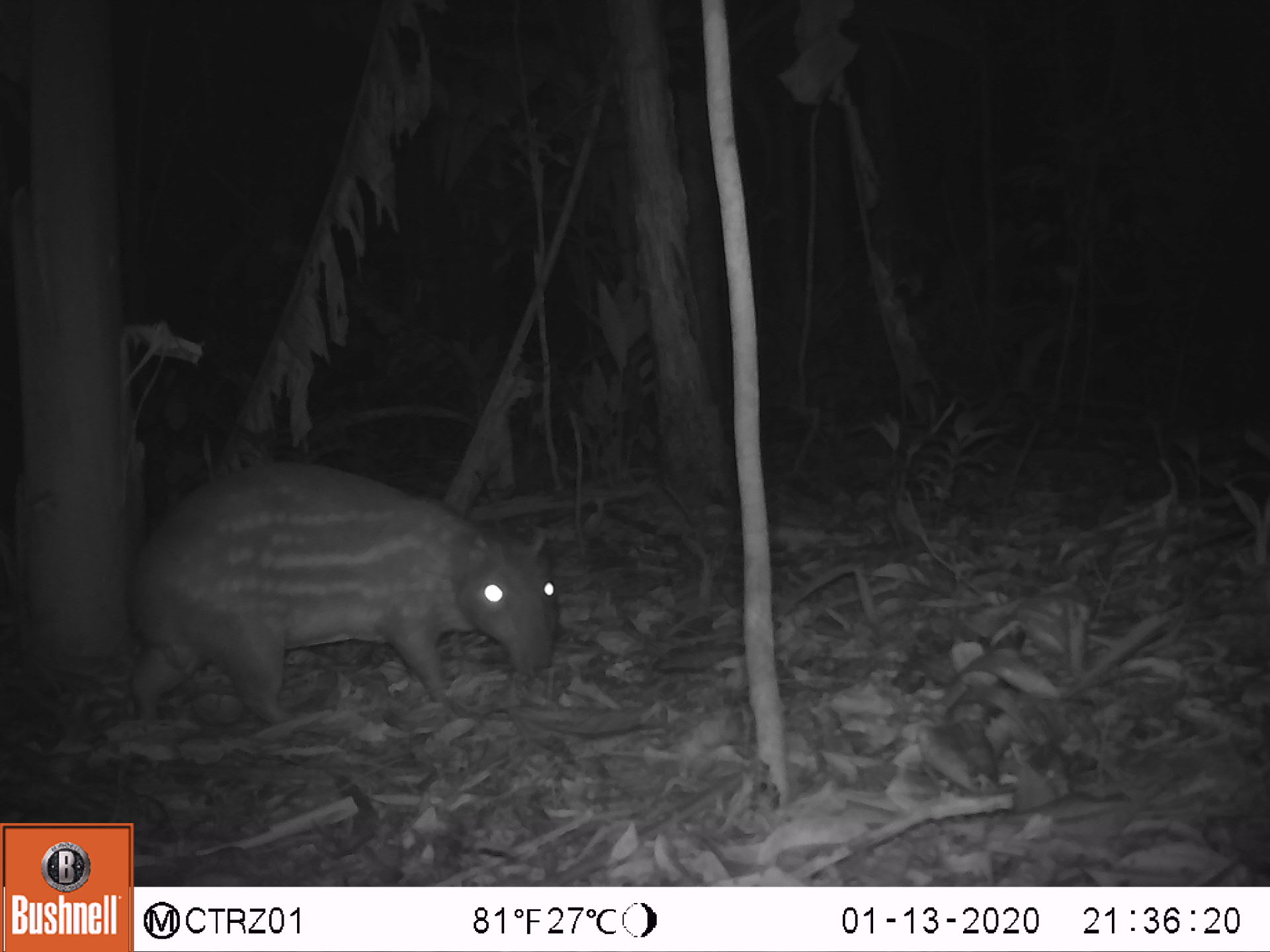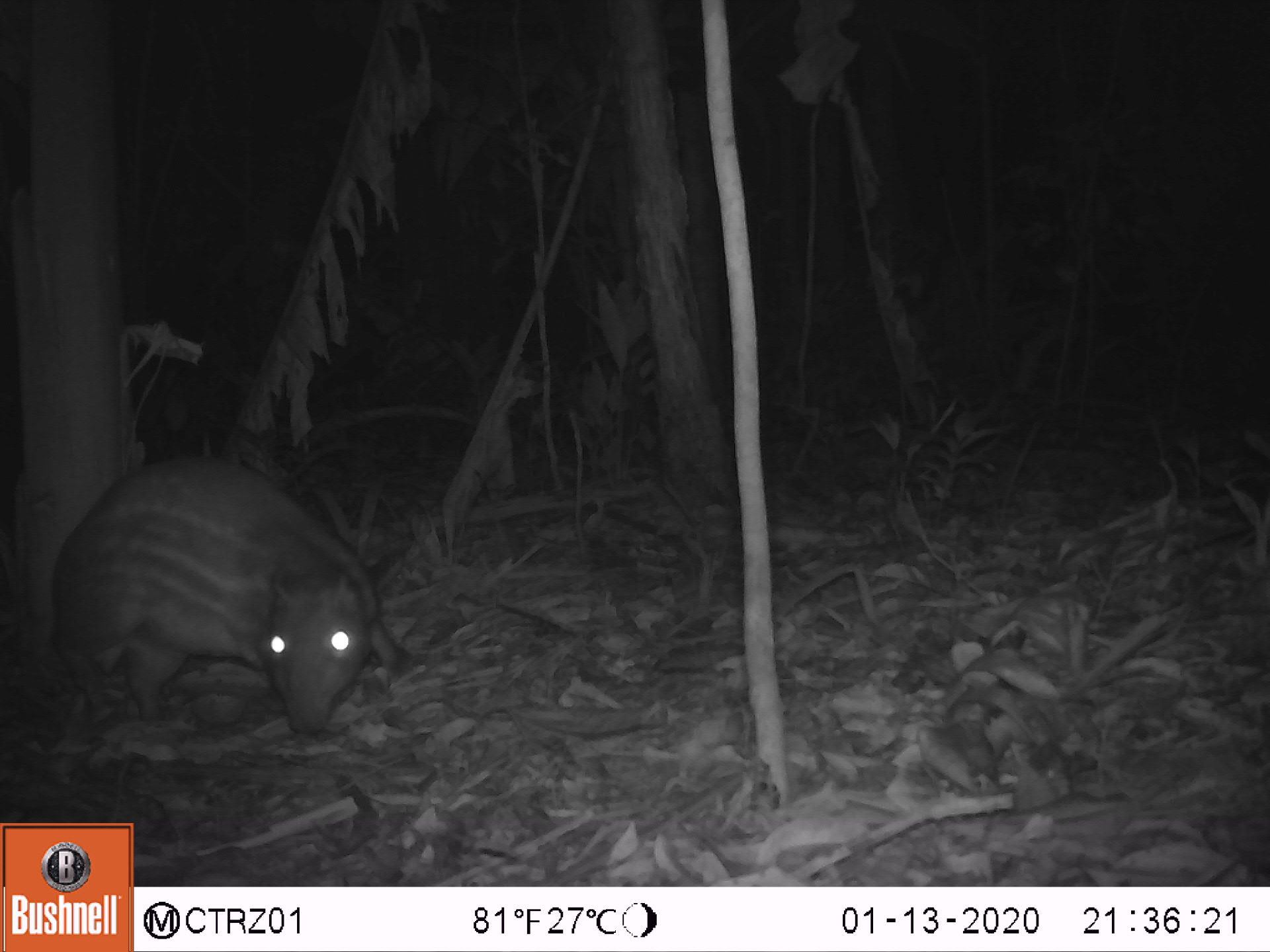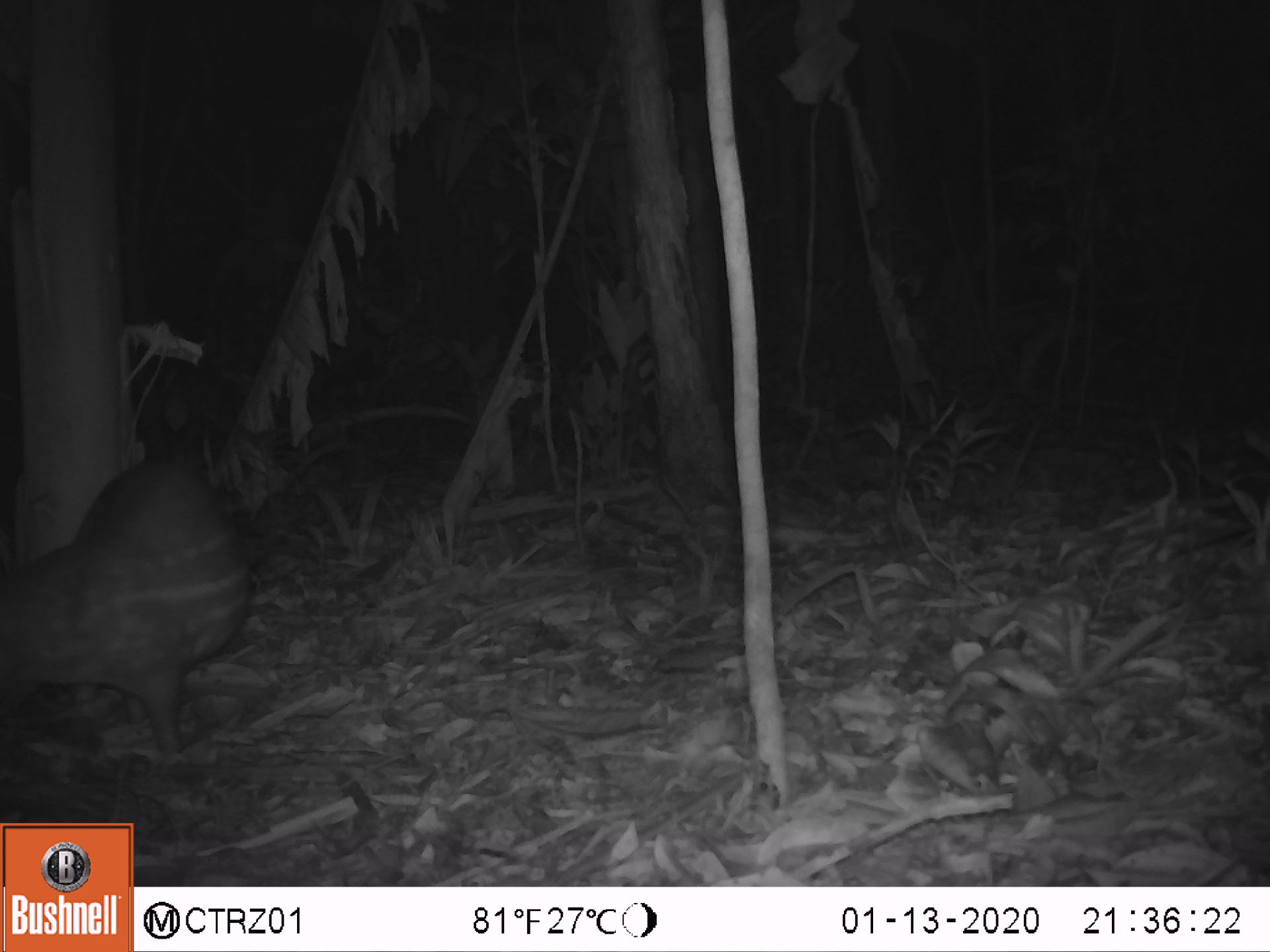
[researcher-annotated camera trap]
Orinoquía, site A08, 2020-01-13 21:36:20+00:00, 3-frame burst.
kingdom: Animalia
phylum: Chordata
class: Mammalia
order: Rodentia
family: Cuniculidae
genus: Cuniculus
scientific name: Cuniculus paca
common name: spotted paca